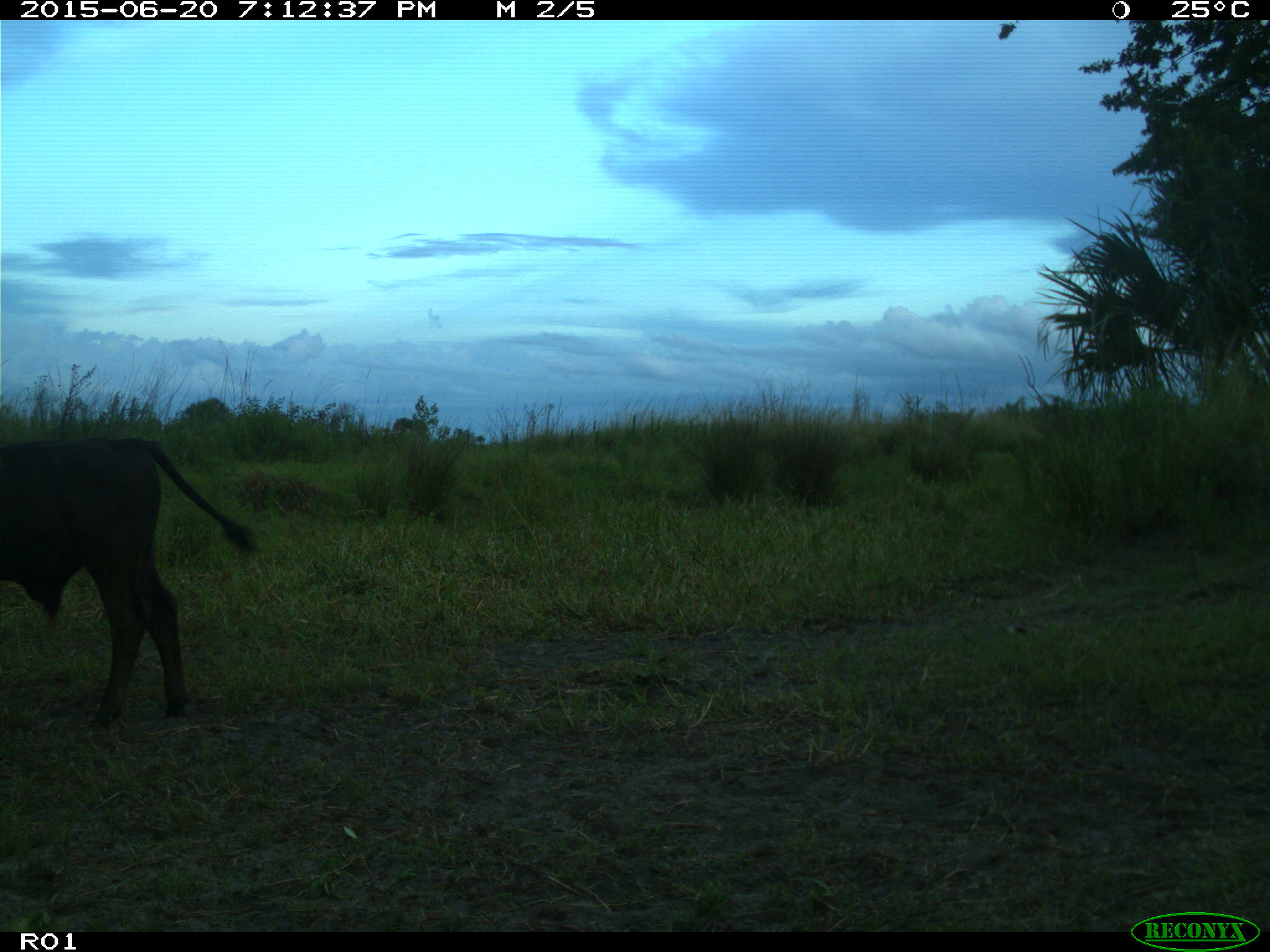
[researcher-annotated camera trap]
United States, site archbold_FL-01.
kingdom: Animalia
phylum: Chordata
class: Mammalia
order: Artiodactyla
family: Bovidae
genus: Bos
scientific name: Bos taurus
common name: domestic cow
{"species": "Bos taurus (domestic cow)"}